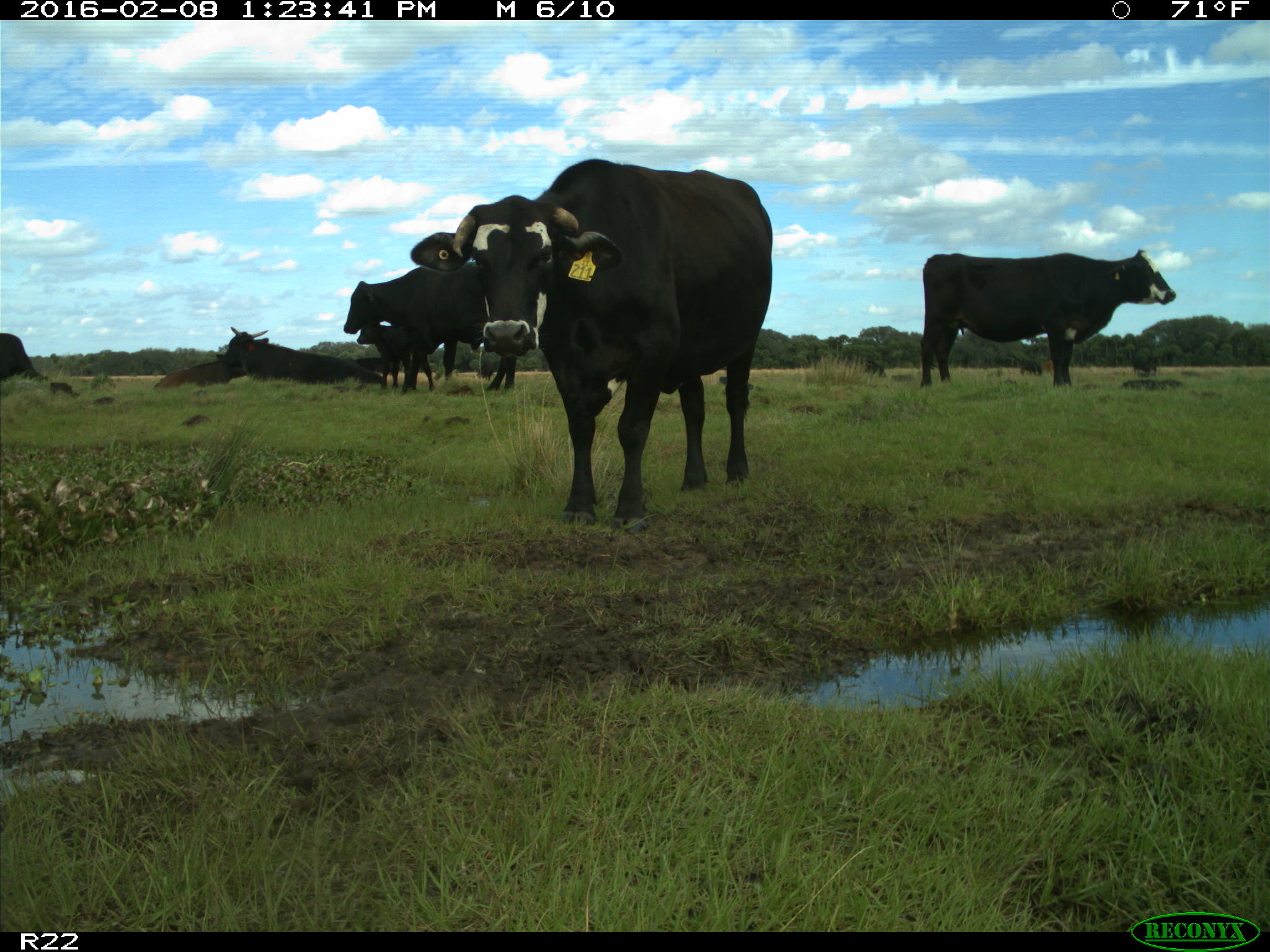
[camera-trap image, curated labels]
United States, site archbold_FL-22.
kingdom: Animalia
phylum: Chordata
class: Mammalia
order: Artiodactyla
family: Bovidae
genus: Bos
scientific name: Bos taurus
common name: domestic cow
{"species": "Bos taurus (domestic cow)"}